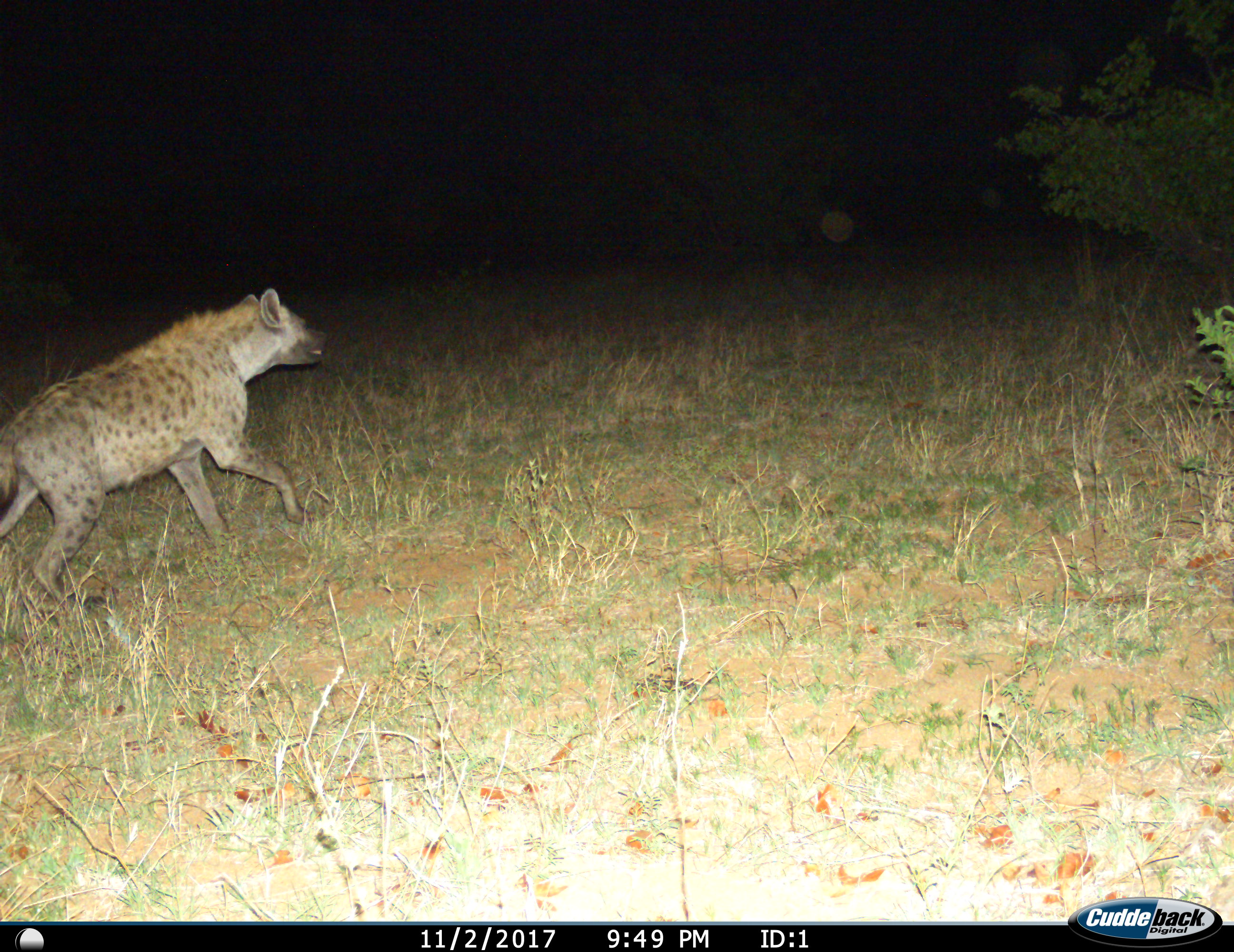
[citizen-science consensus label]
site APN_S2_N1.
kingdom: Animalia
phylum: Chordata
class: Mammalia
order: Carnivora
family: Hyaenidae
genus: Crocuta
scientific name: Crocuta crocuta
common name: spotted hyena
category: hyenaspotted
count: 1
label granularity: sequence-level